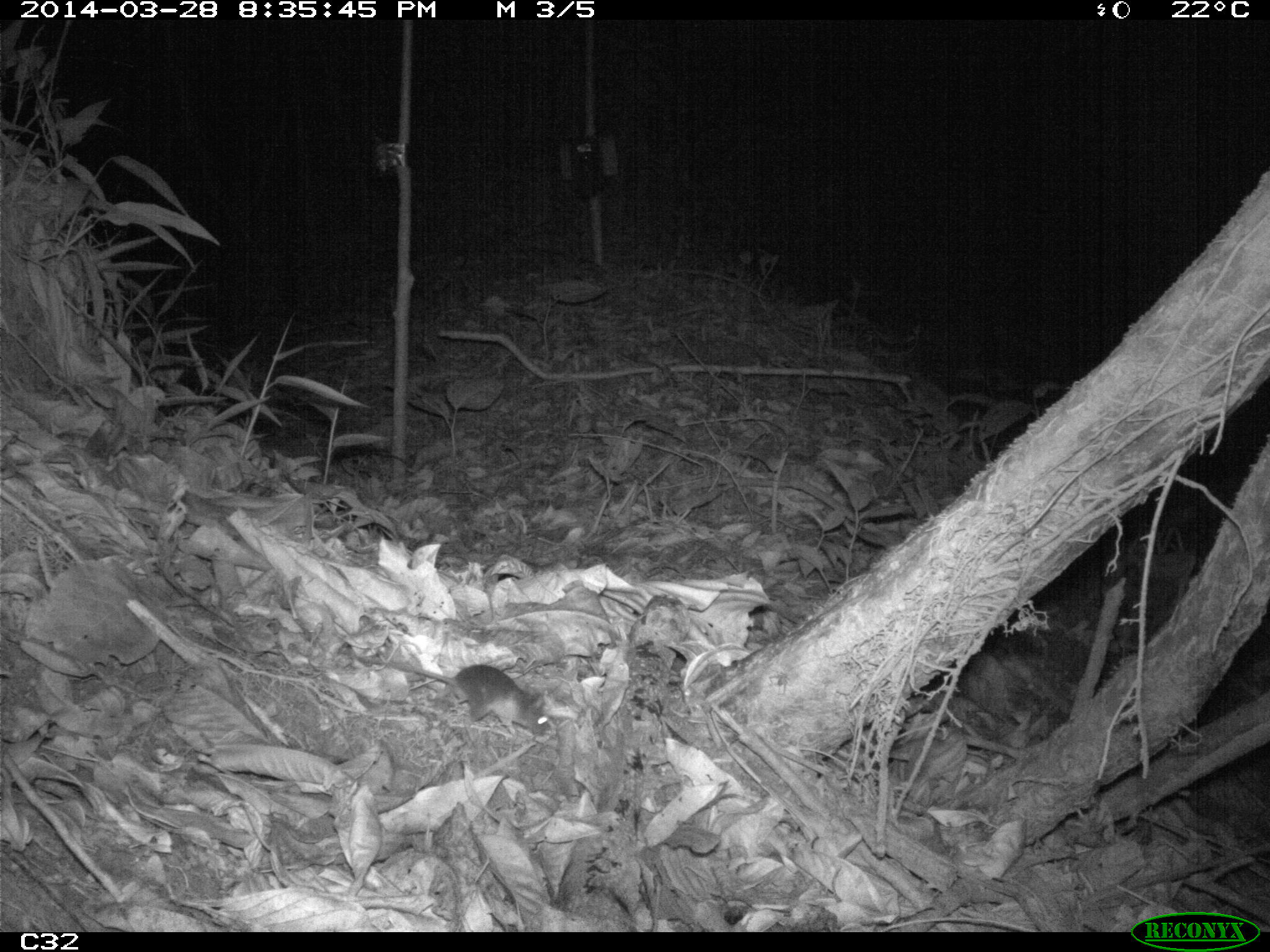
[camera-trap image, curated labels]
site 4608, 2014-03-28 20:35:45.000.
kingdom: Animalia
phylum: Chordata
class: Mammalia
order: Rodentia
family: Muridae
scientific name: Muridae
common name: mice, rats, and gerbils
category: unknown mouse or rat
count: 1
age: adult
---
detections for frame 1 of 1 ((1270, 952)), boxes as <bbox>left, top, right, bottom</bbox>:
unknown mouse or rat: <bbox>376, 659, 549, 737</bbox>